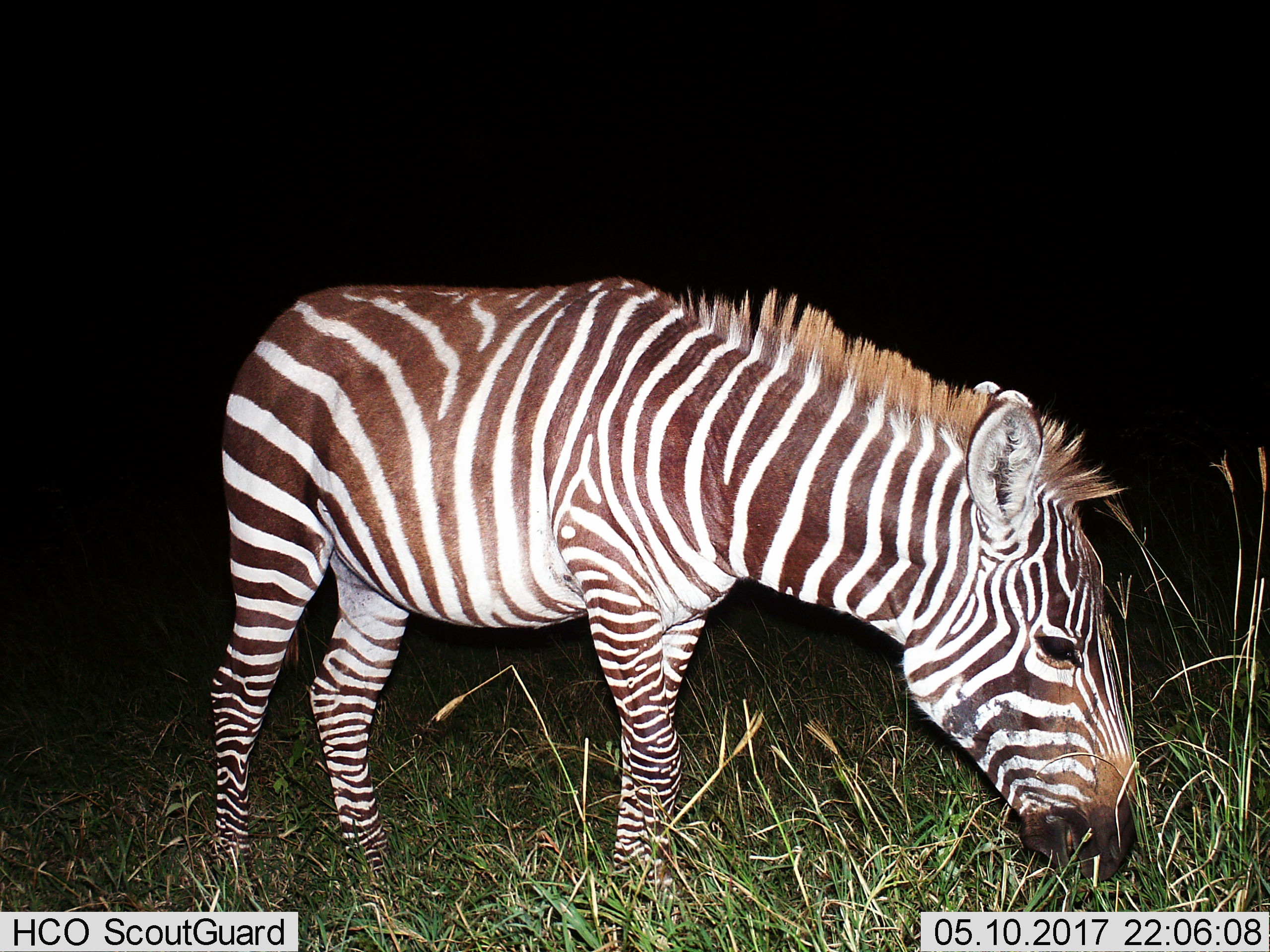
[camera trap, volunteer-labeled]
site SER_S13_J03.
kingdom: Animalia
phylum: Chordata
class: Mammalia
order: Perissodactyla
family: Equidae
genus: Equus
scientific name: Equus quagga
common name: plains zebra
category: zebraplains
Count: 1.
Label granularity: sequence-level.